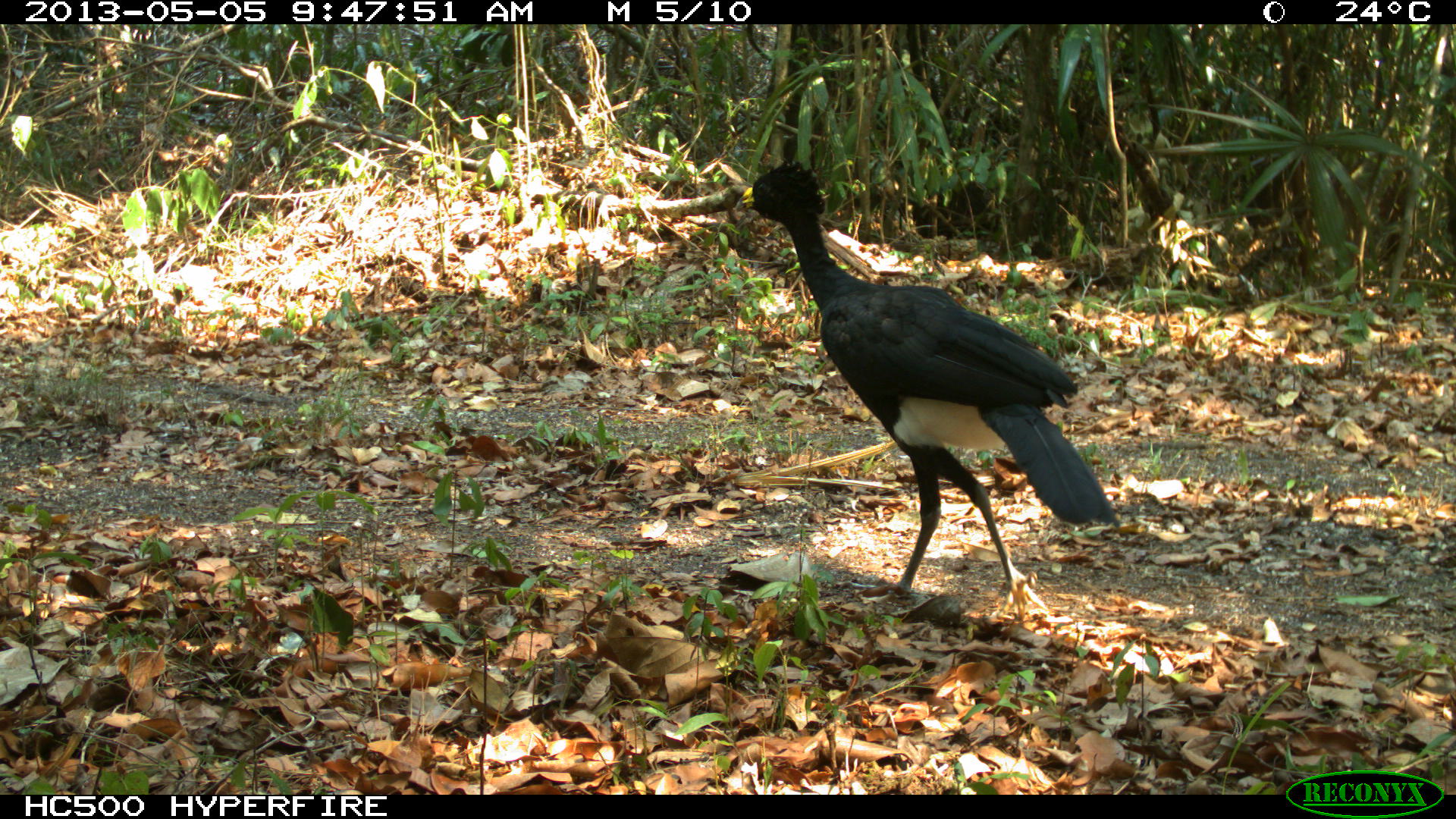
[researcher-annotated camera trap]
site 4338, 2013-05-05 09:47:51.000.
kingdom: Animalia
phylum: Chordata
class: Aves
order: Galliformes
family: Cracidae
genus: Crax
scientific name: Crax rubra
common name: great curassow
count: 1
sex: male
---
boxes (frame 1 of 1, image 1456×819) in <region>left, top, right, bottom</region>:
crax rubra: <region>735, 155, 1123, 620</region>